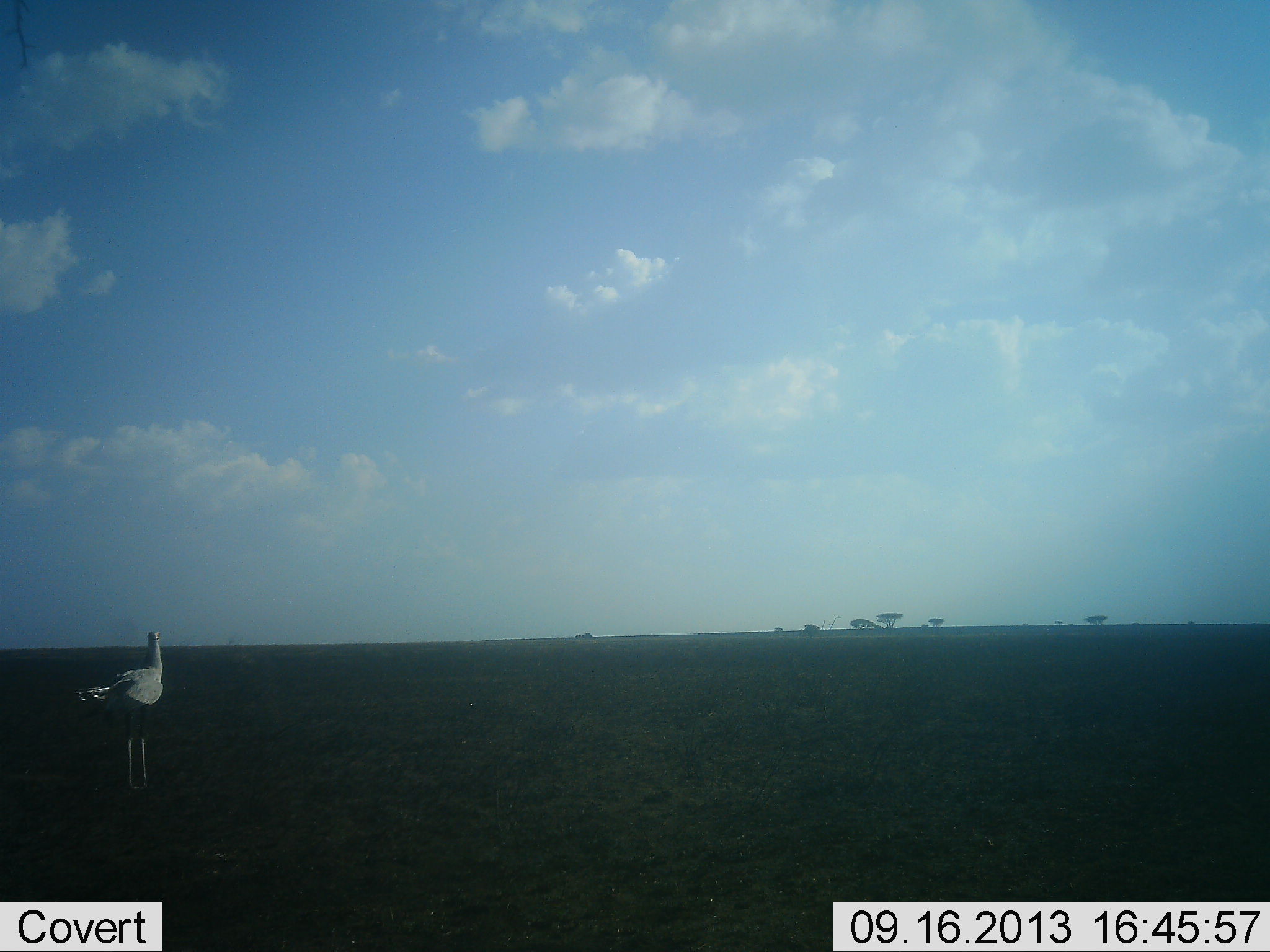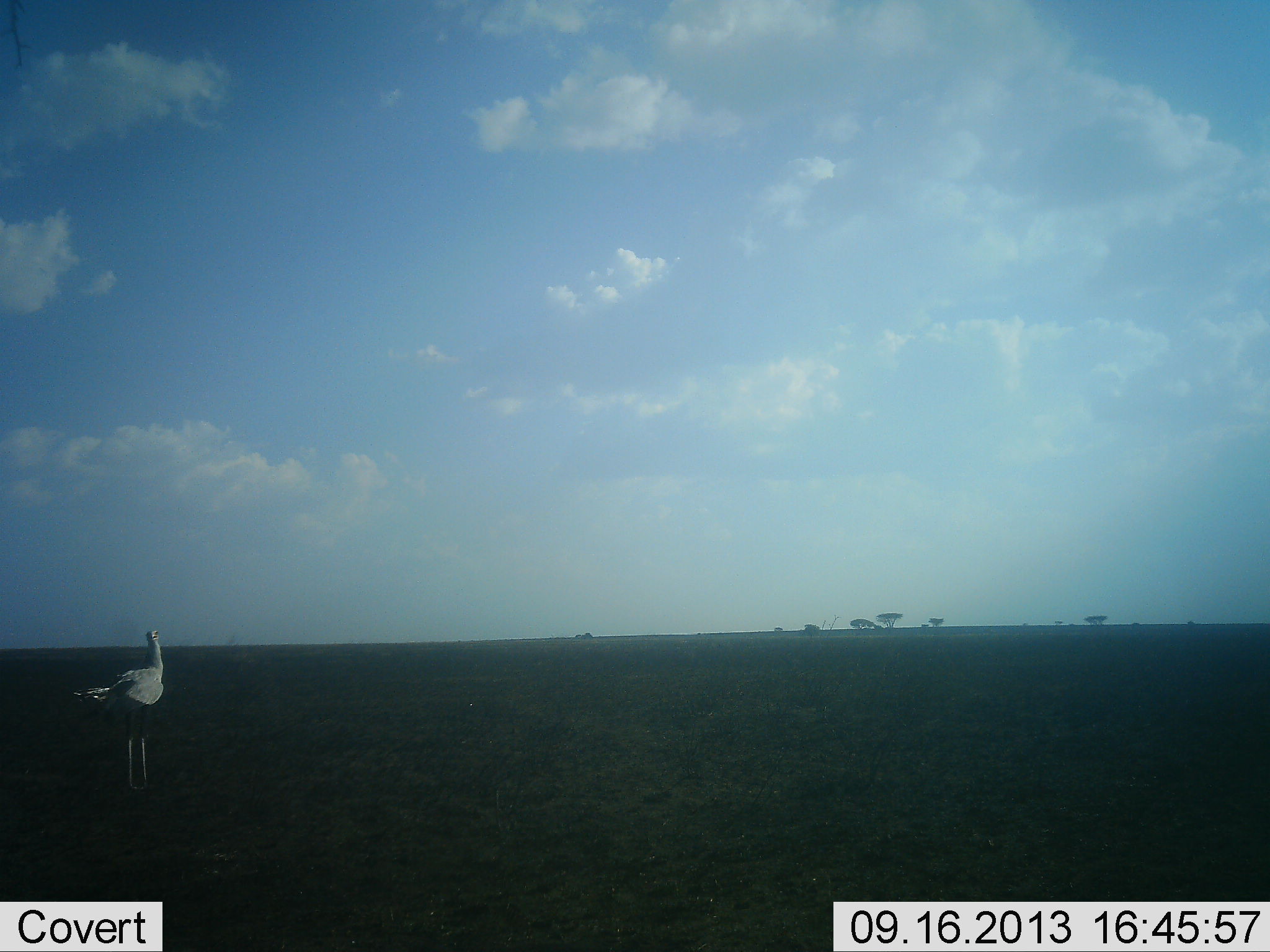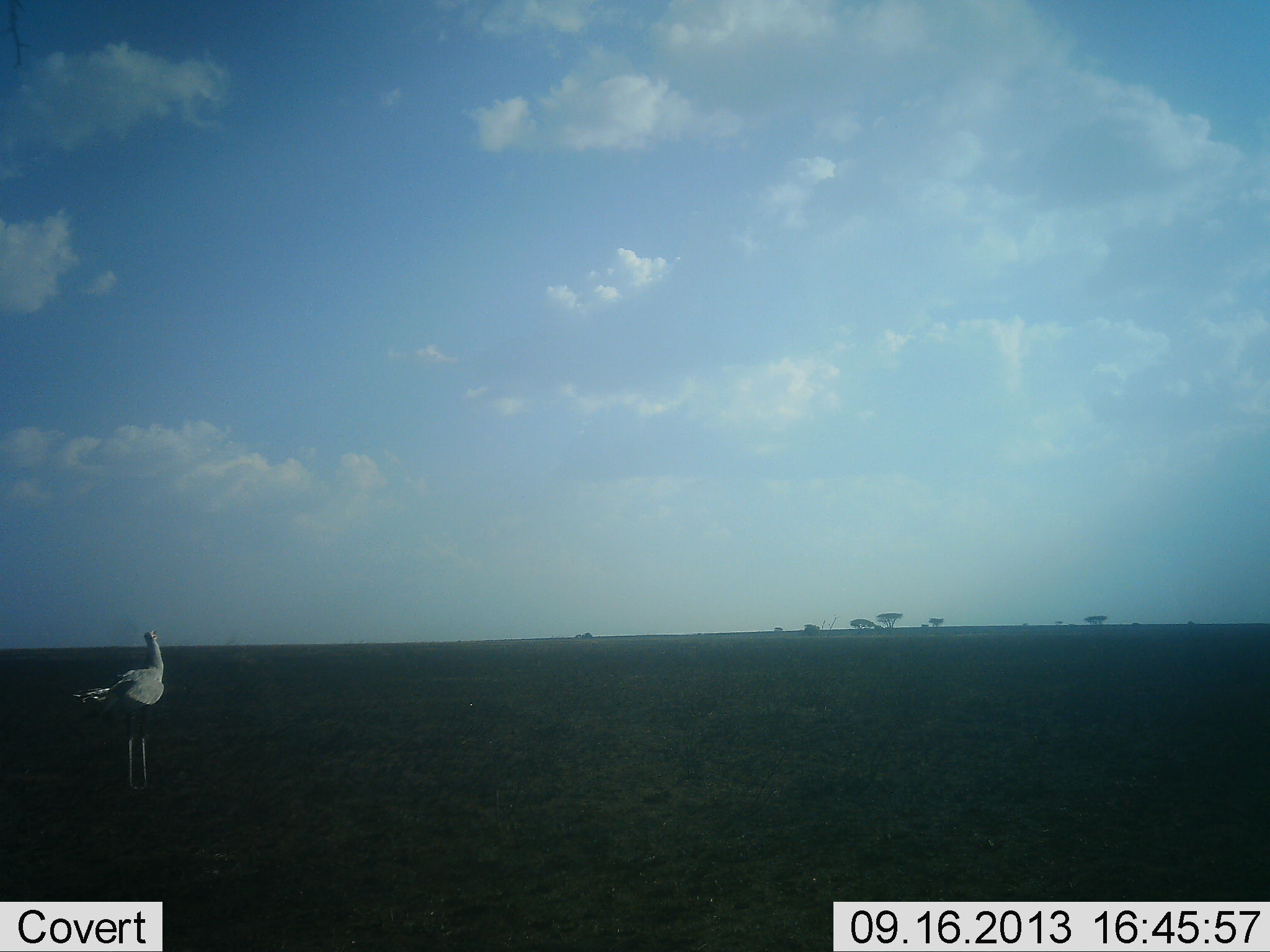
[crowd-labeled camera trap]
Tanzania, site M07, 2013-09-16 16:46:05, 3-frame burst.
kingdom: Animalia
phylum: Chordata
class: Aves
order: Accipitriformes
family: Sagittariidae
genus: Sagittarius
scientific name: Sagittarius serpentarius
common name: secretary bird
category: secretarybird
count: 1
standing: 100%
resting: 0%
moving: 0%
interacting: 0%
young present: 0%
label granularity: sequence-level